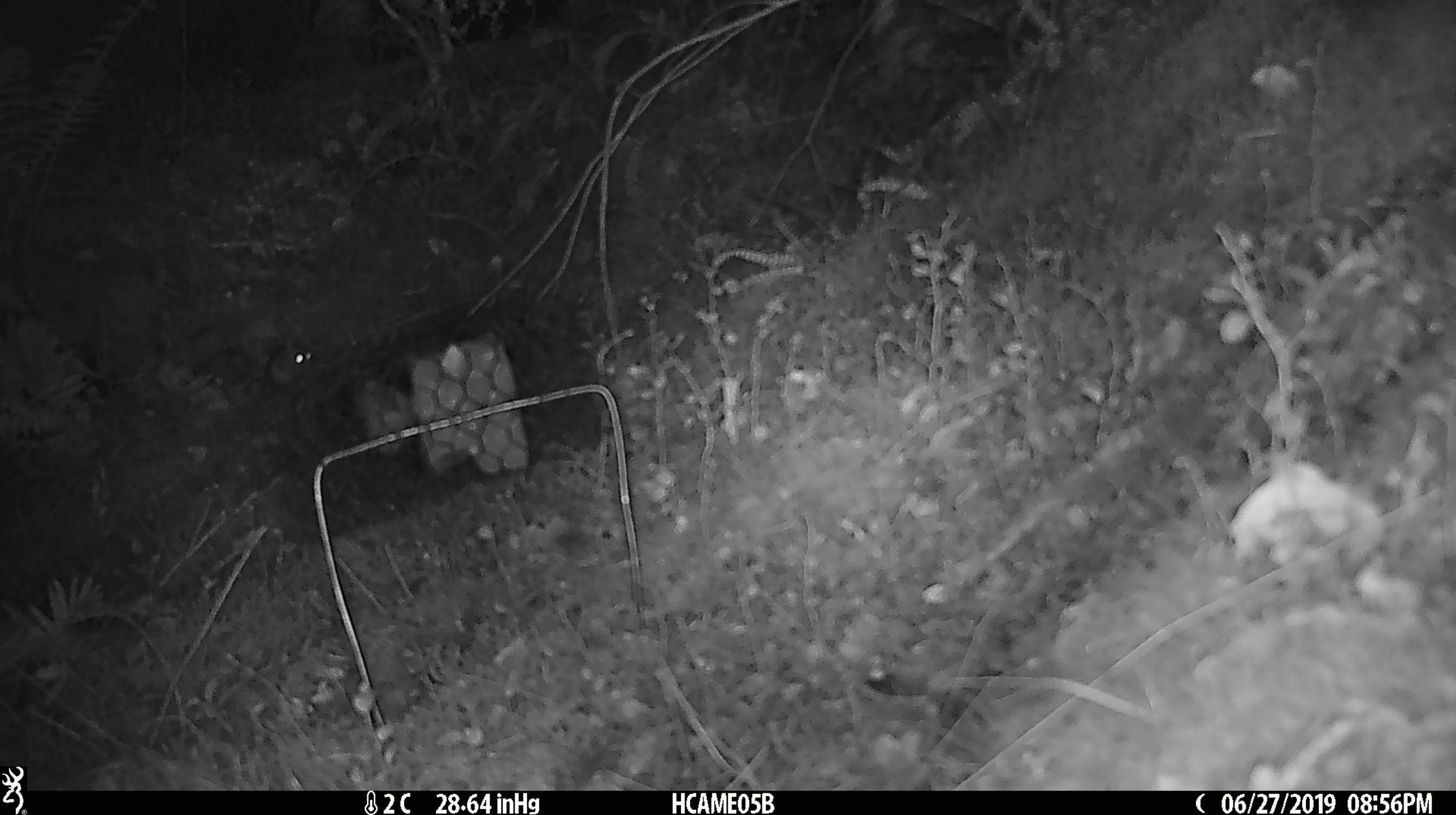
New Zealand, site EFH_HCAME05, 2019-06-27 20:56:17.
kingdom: Animalia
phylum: Chordata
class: Mammalia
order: Rodentia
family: Muridae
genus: Mus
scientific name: Mus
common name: mouse